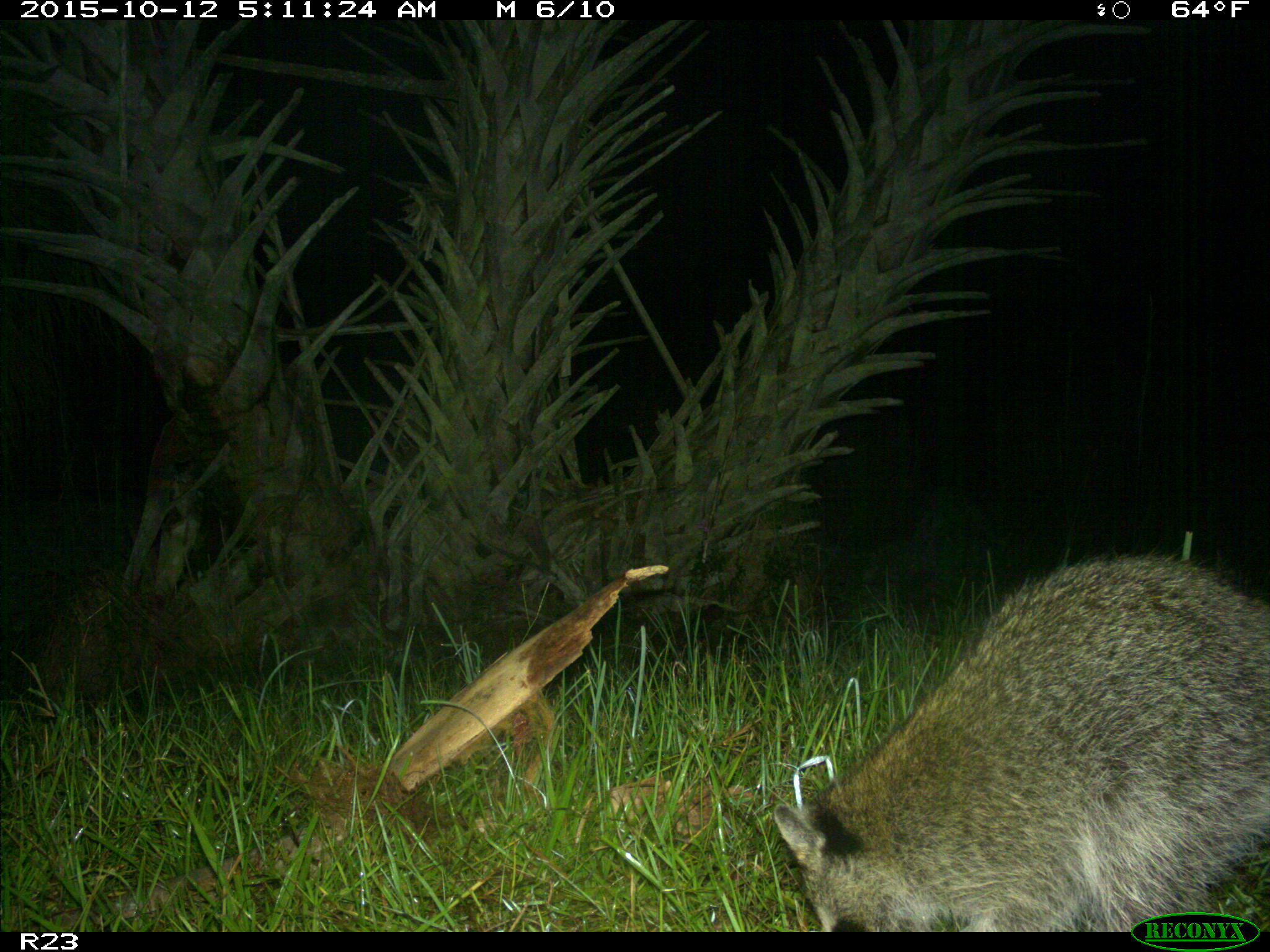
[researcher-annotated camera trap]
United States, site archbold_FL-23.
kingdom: Animalia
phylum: Chordata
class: Mammalia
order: Carnivora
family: Procyonidae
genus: Procyon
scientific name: Procyon lotor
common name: common raccoon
Procyon lotor (common raccoon).